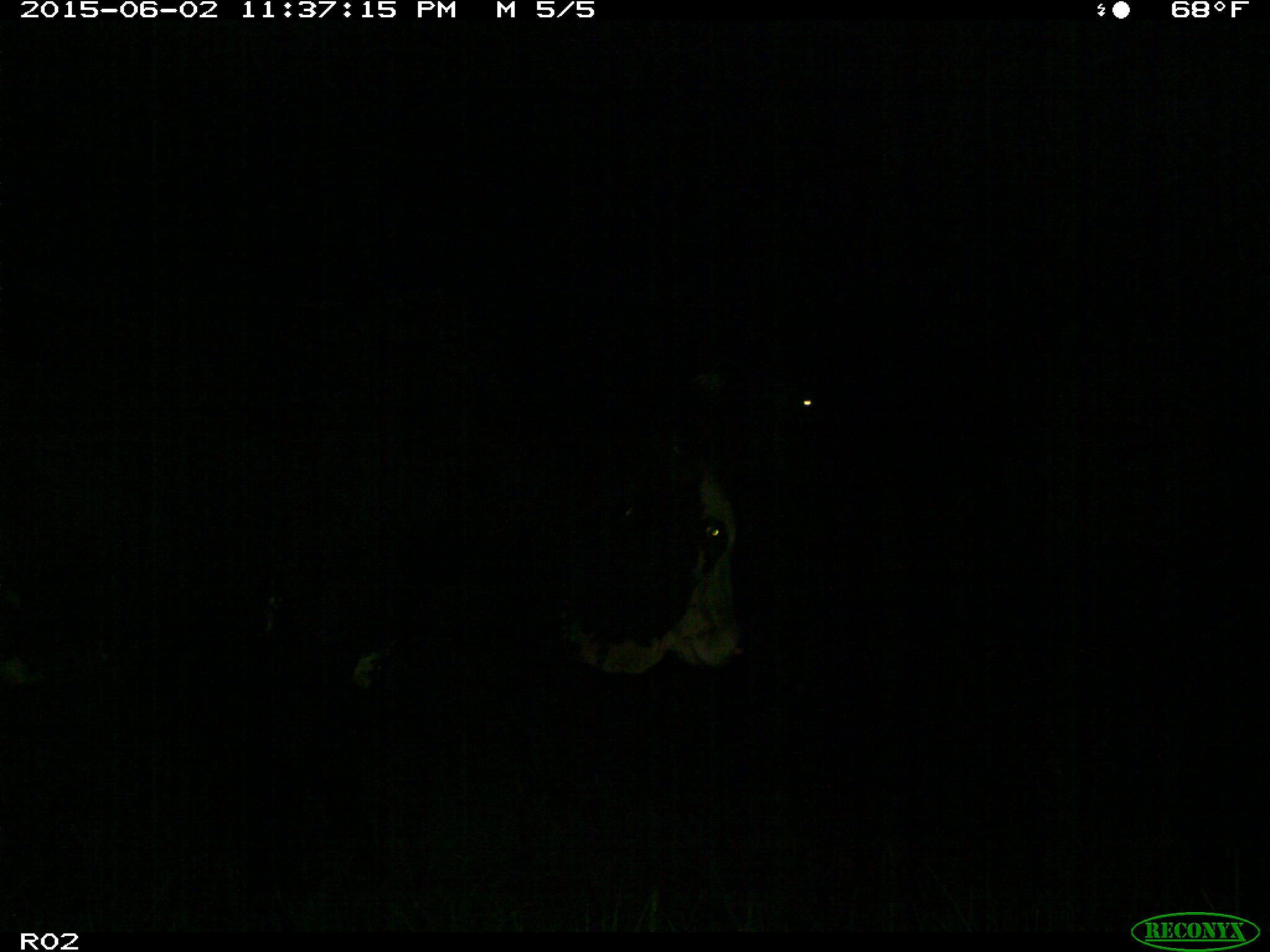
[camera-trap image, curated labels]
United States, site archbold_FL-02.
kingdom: Animalia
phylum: Chordata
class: Mammalia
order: Artiodactyla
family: Bovidae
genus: Bos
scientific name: Bos taurus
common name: domestic cow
Bos taurus (domestic cow).